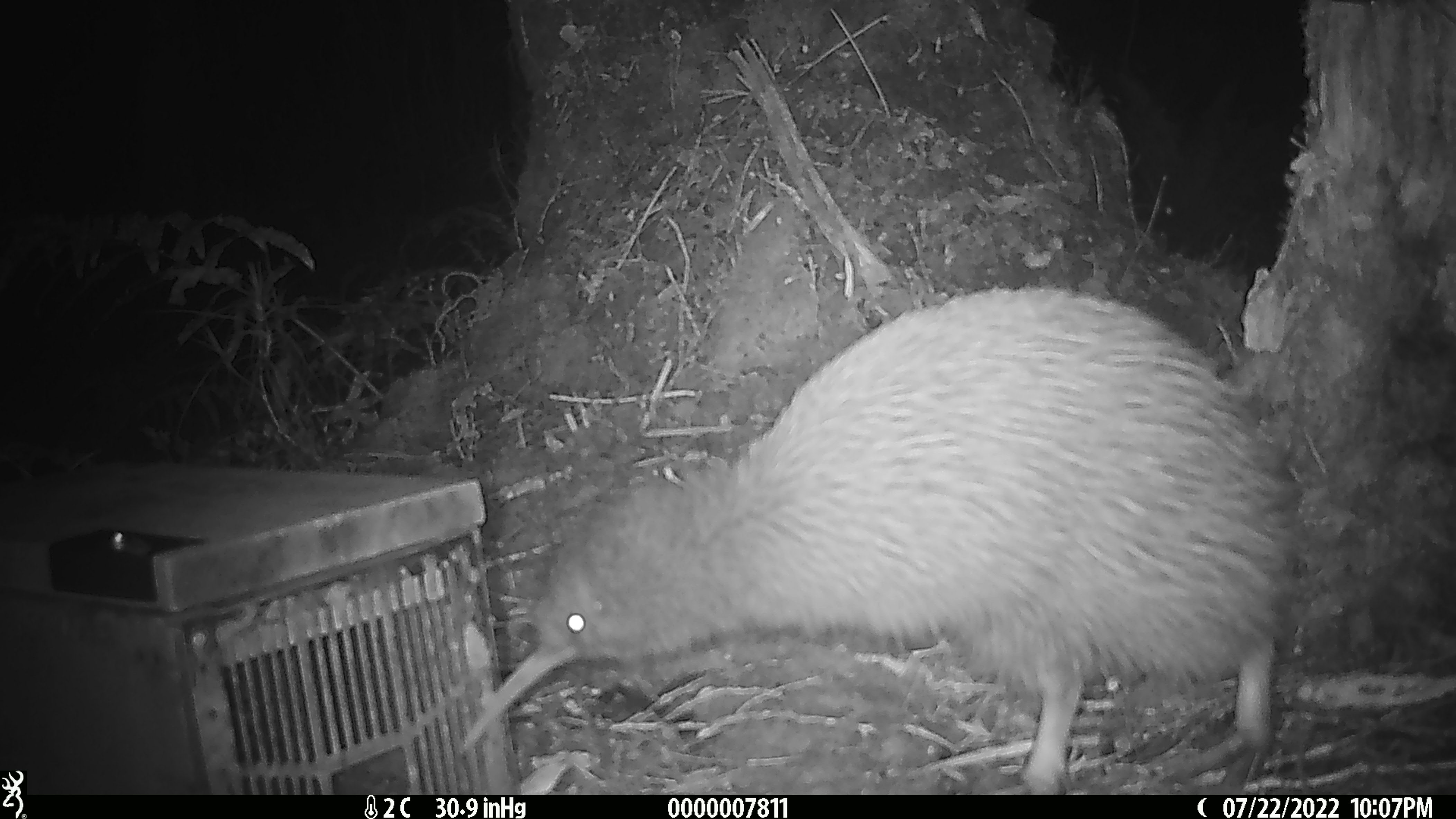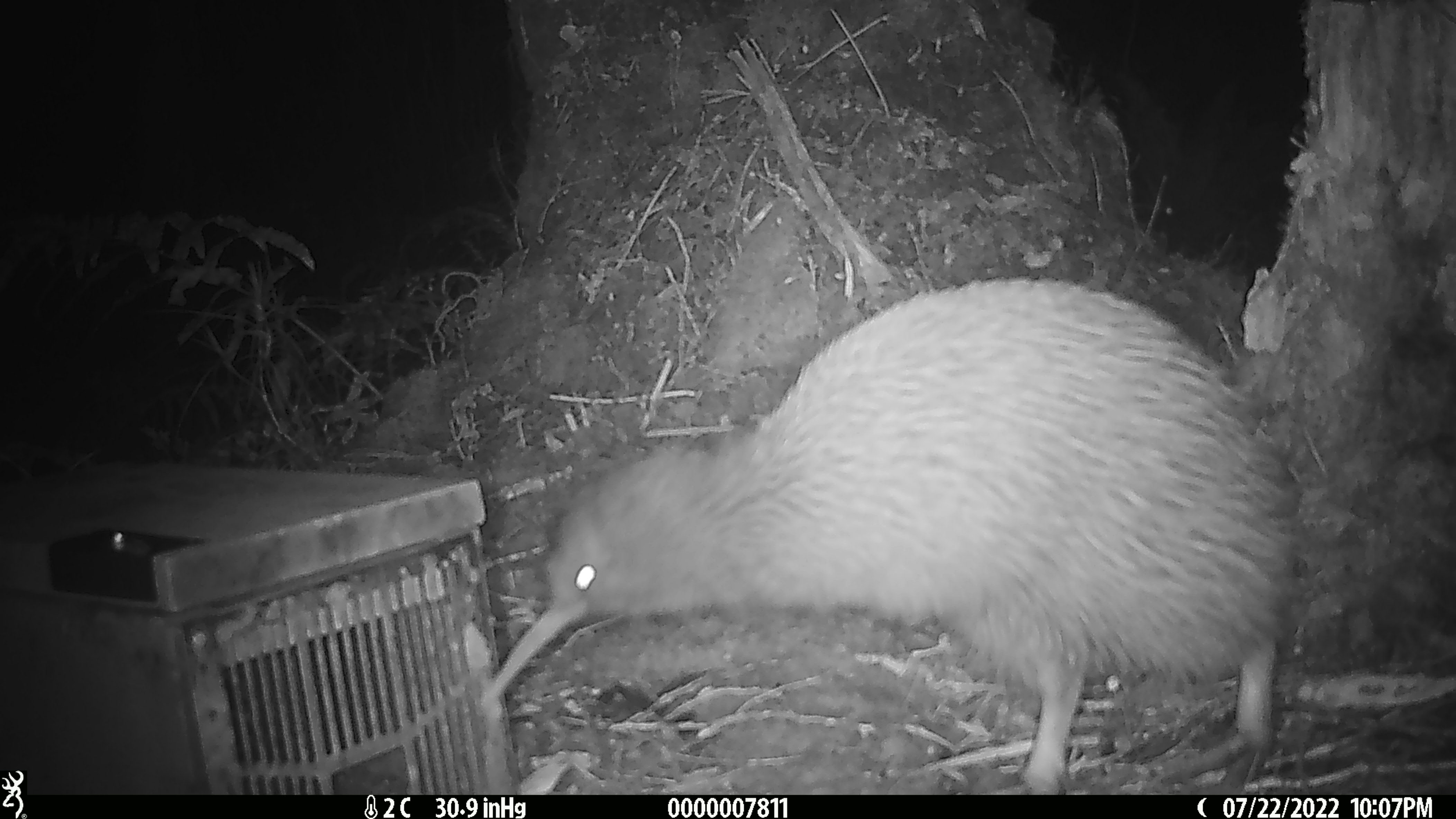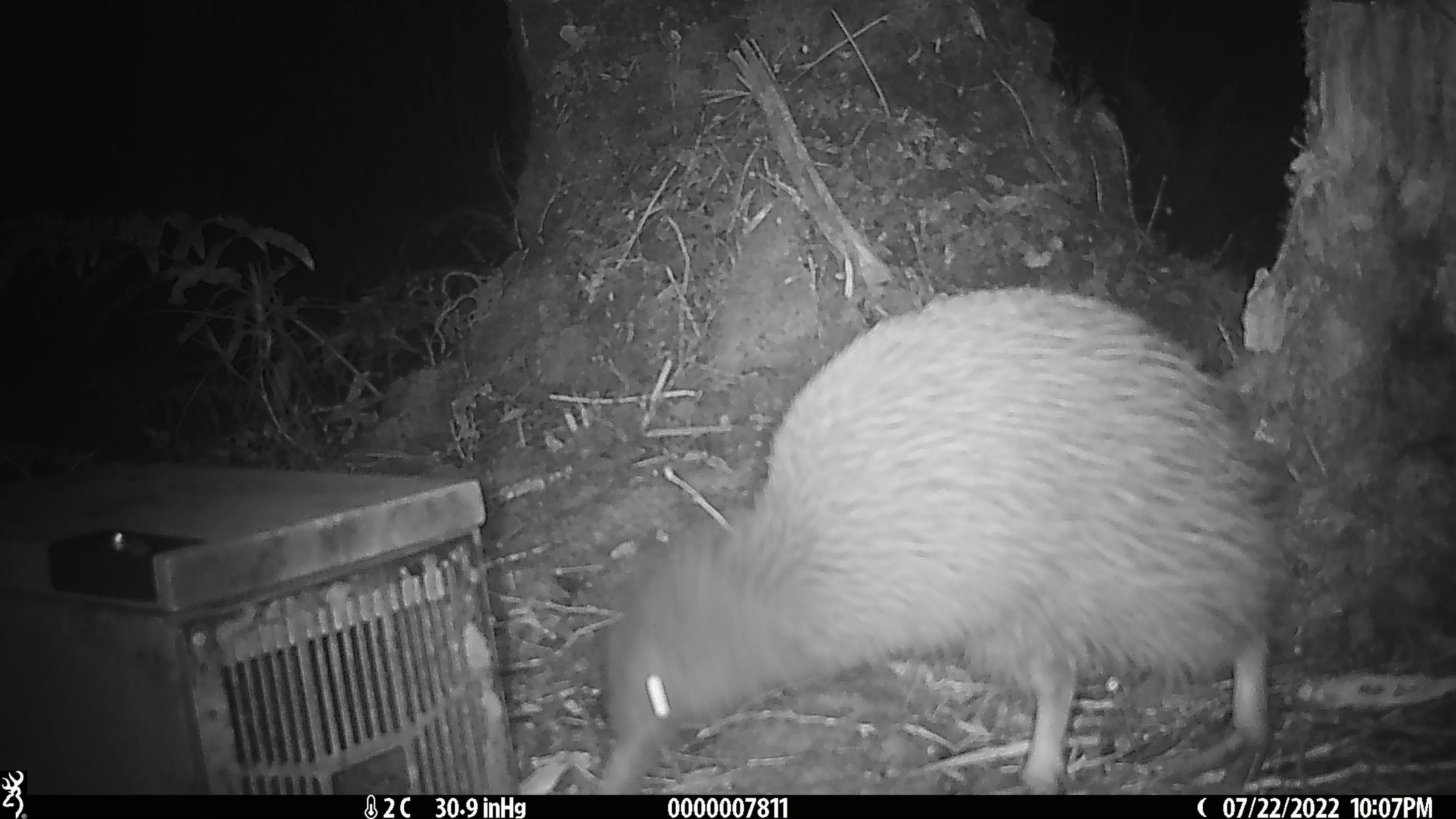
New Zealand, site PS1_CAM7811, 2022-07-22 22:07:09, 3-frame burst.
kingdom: Animalia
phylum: Chordata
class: Aves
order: Apterygiformes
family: Apterygidae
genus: Apteryx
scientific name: Apteryx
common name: kiwi